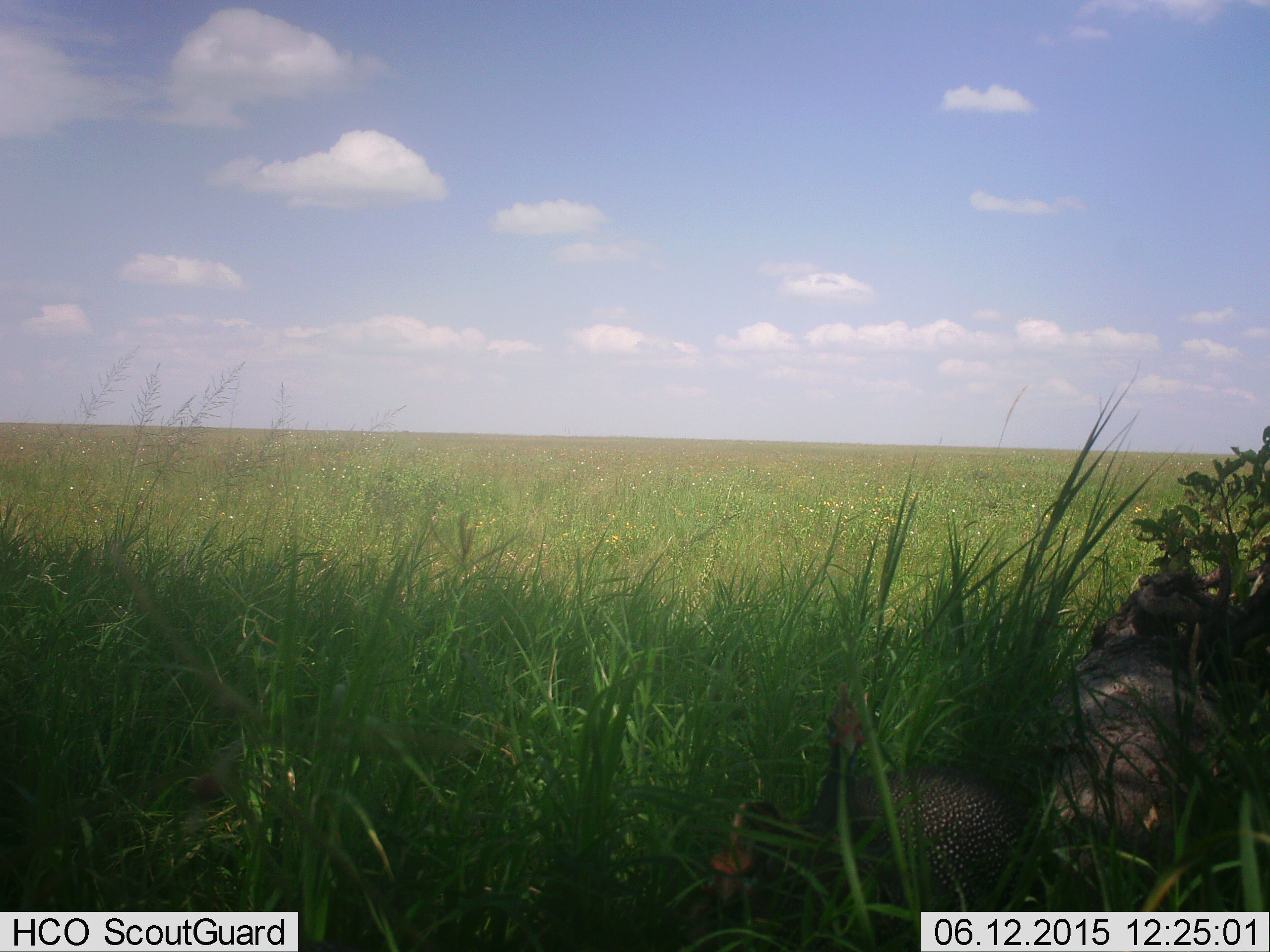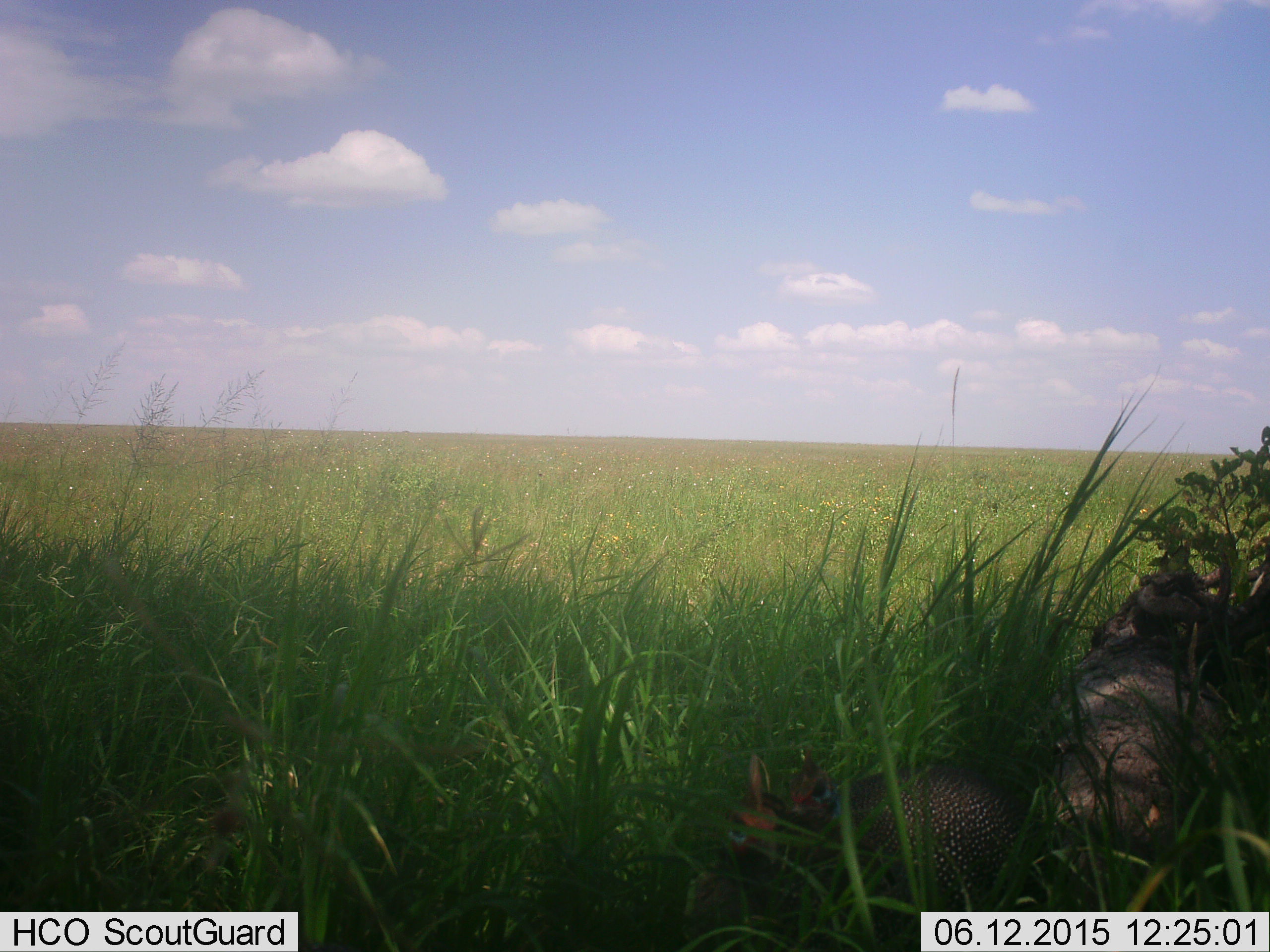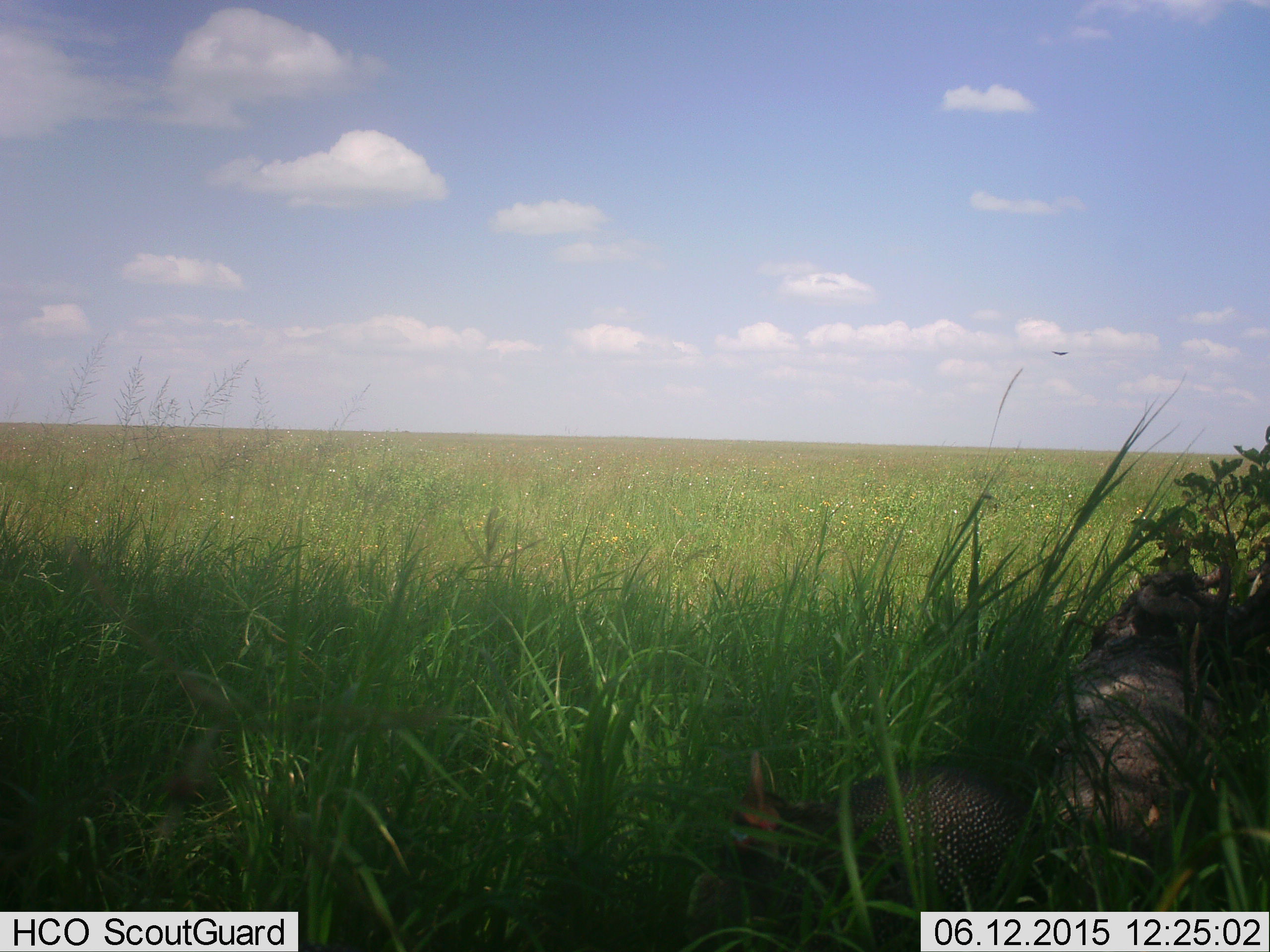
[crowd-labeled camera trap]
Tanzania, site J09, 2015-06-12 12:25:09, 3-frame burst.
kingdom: Animalia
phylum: Chordata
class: Aves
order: Galliformes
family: Numididae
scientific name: Numididae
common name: guinea fowl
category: guineafowl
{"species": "guineafowl (guinea fowl) (Numididae)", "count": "2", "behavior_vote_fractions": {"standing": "40%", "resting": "10%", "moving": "10%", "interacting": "0%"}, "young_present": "0%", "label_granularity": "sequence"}